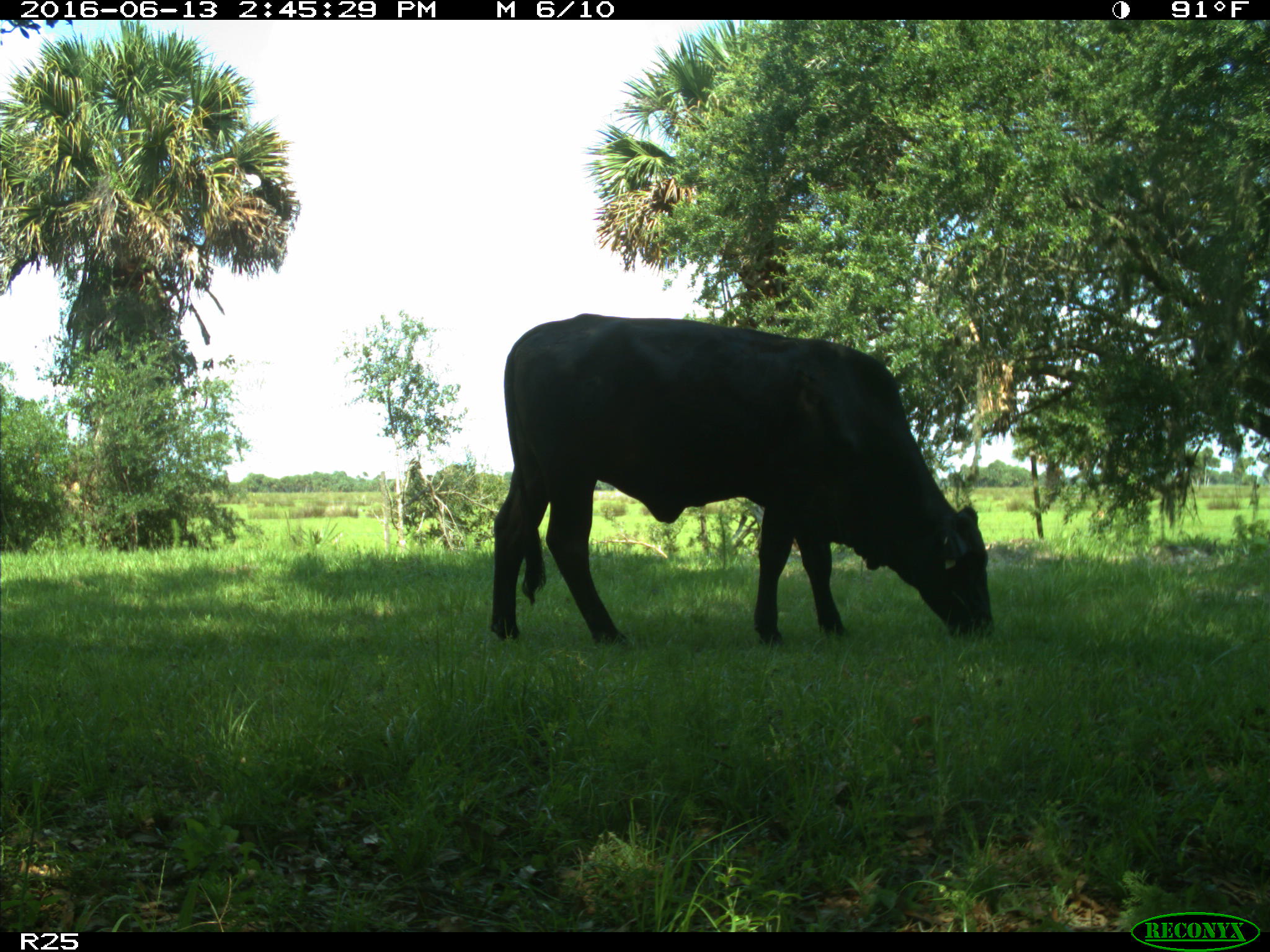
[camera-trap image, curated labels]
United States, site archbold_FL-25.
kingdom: Animalia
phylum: Chordata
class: Mammalia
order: Artiodactyla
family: Bovidae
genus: Bos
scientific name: Bos taurus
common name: domestic cow